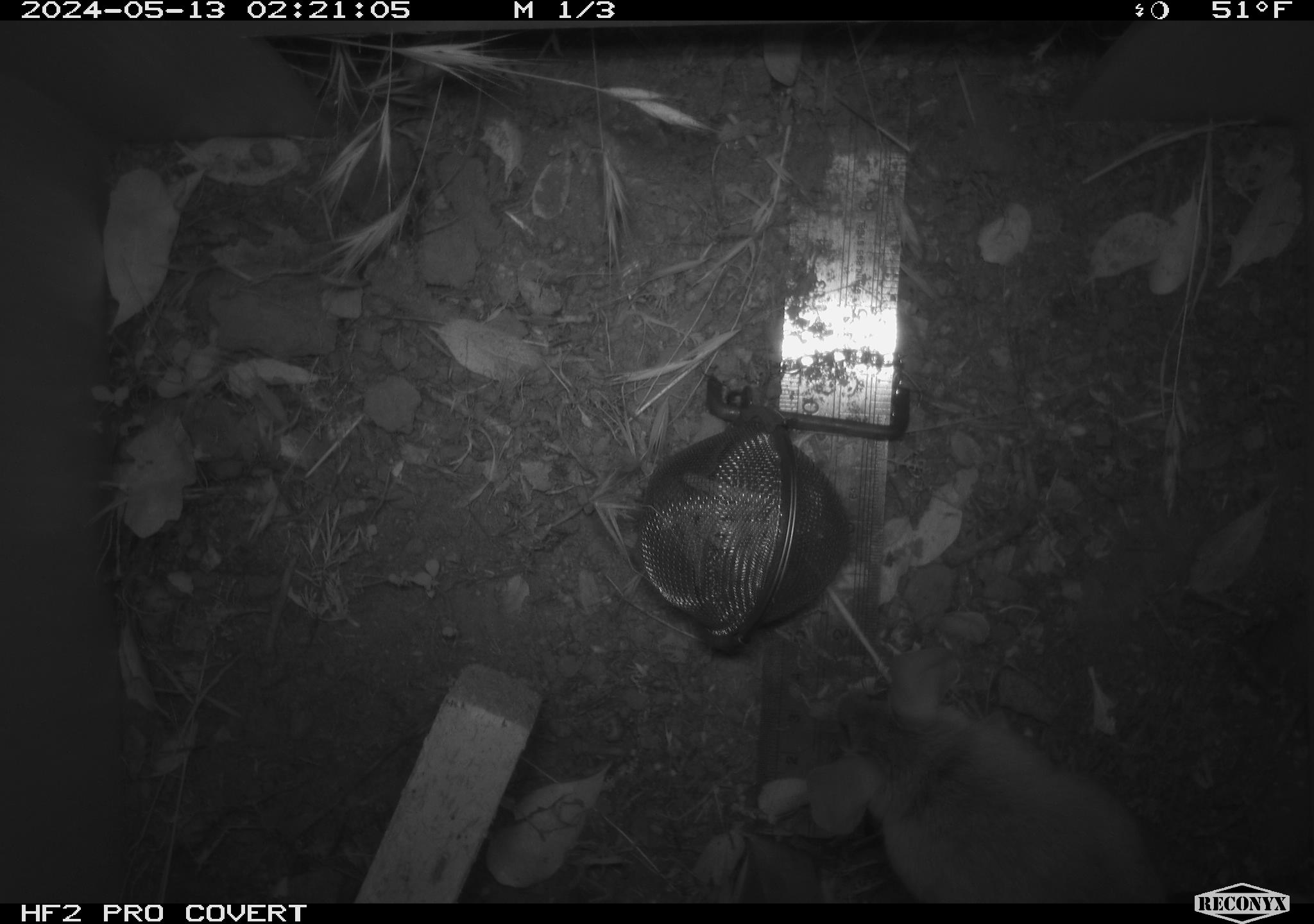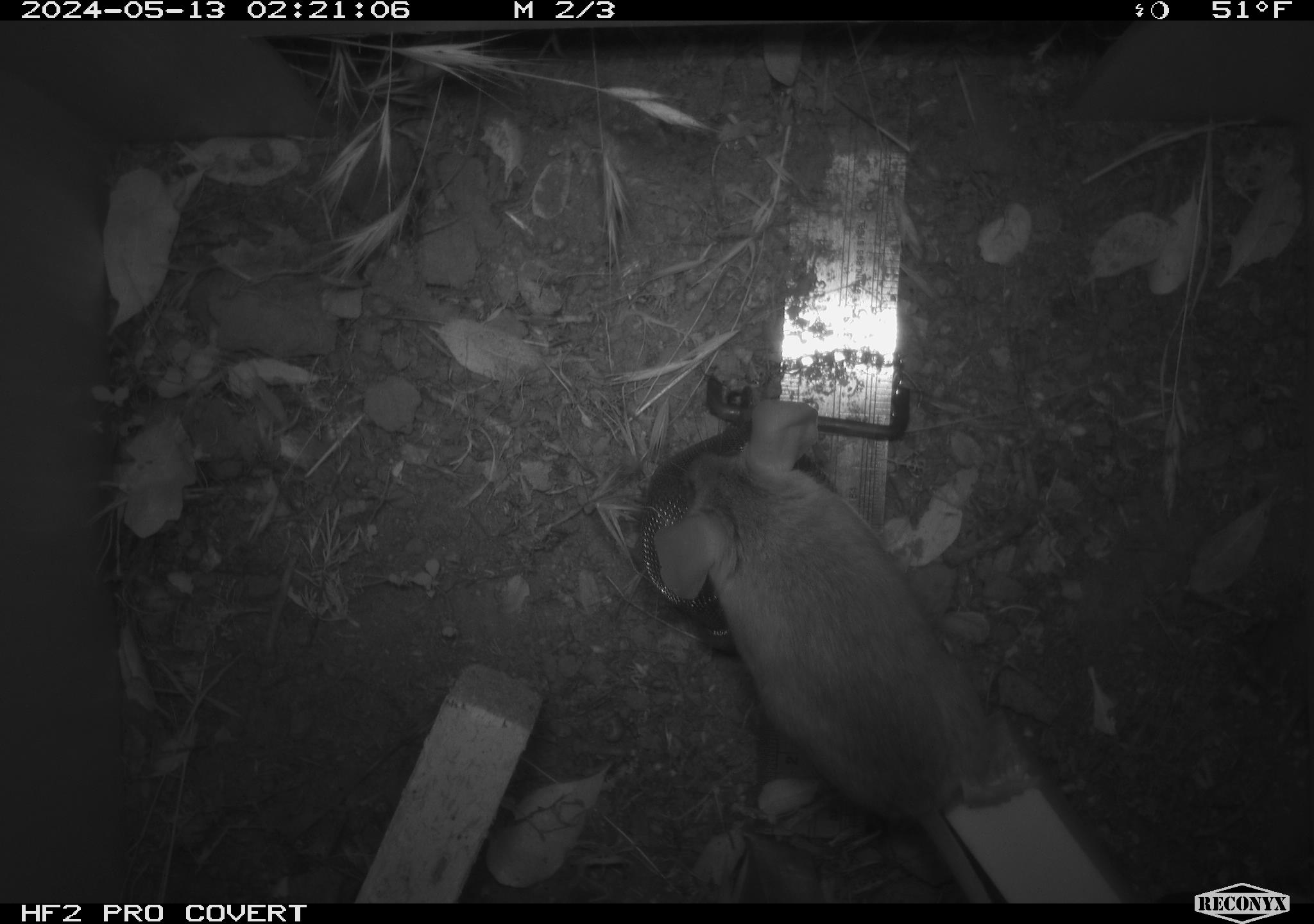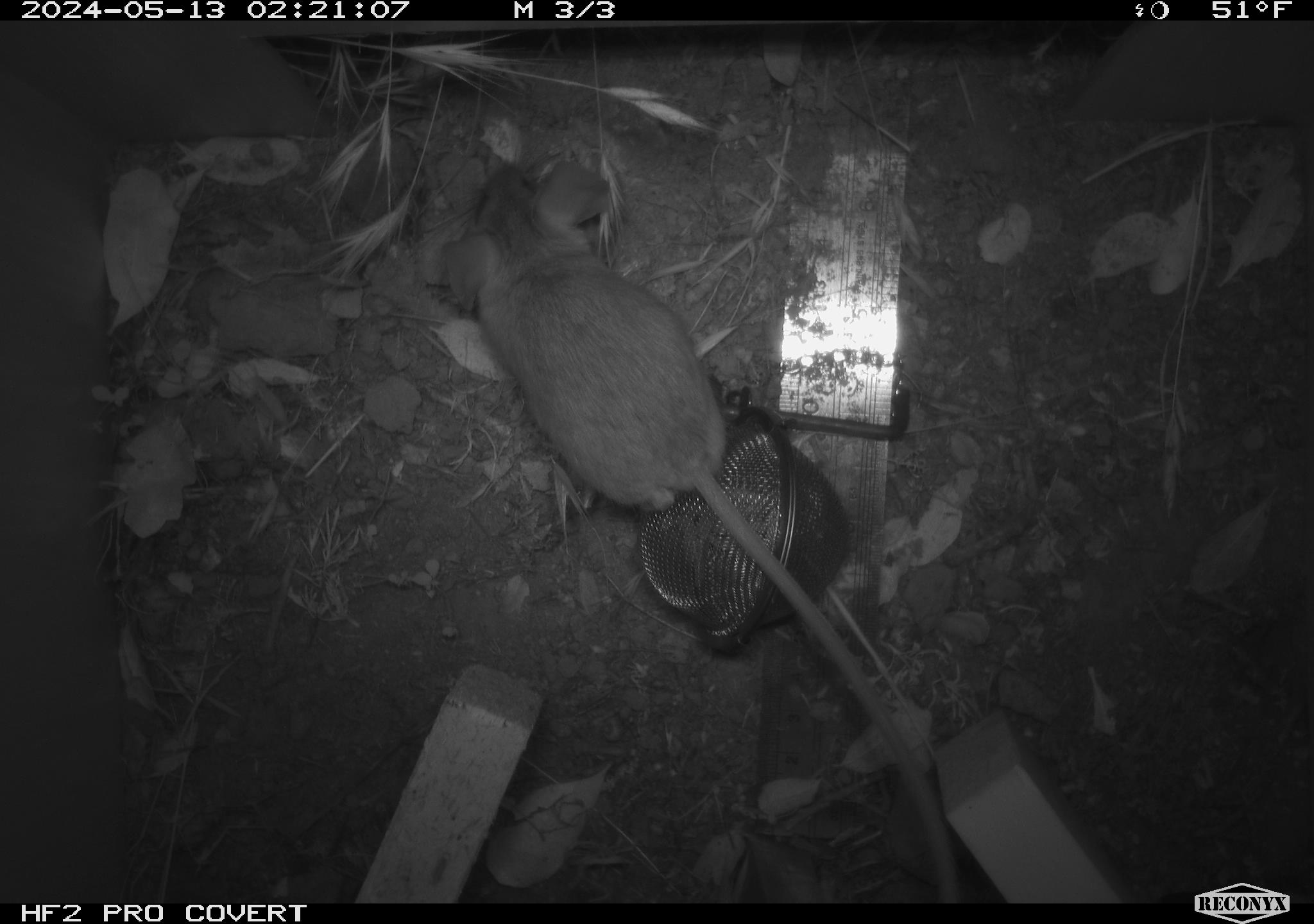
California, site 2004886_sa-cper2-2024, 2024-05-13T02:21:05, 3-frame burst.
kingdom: Animalia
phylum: Chordata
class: Mammalia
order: Rodentia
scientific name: Rodentia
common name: rodent